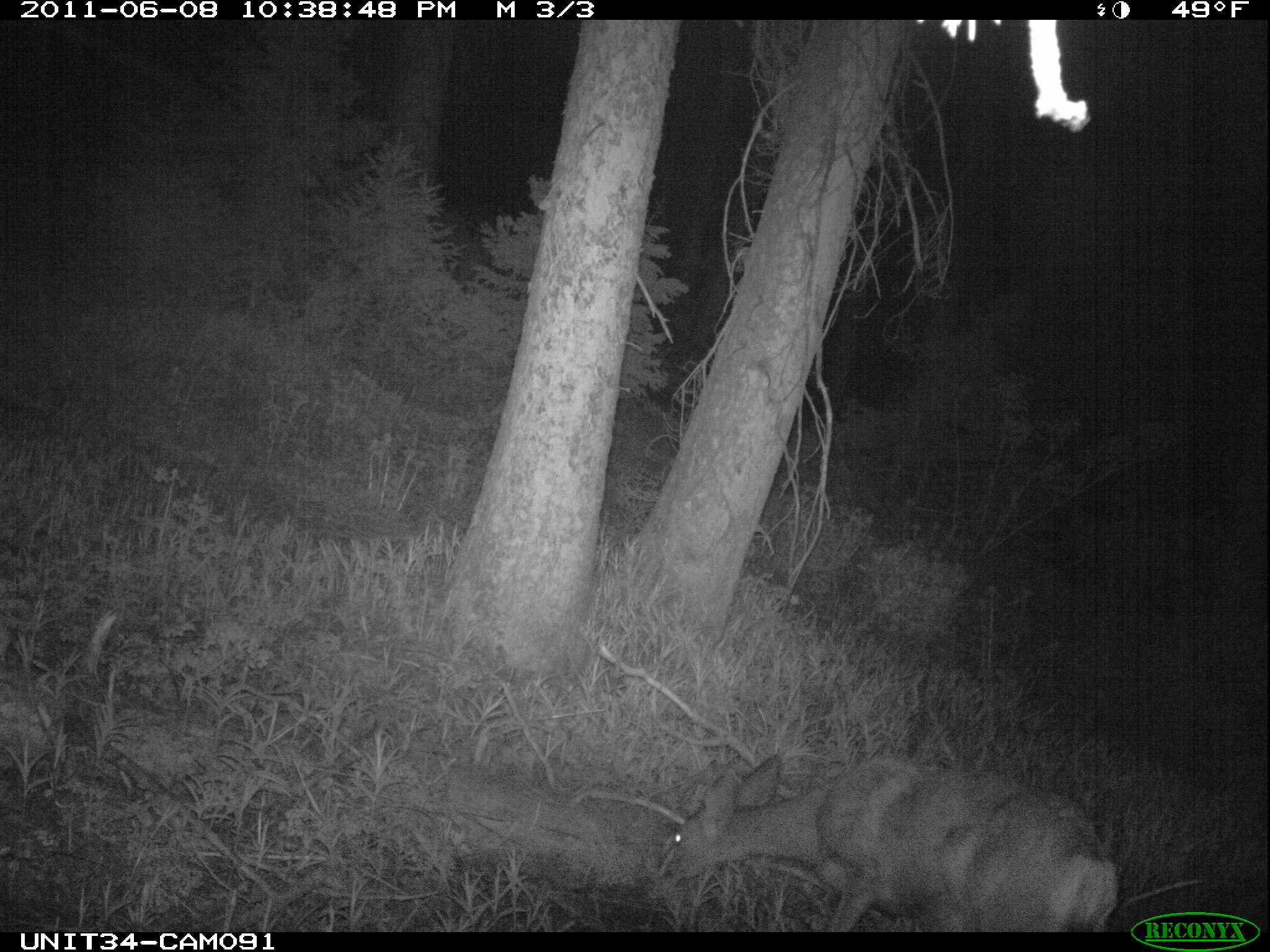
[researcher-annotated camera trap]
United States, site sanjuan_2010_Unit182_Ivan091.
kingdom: Animalia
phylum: Chordata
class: Mammalia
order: Artiodactyla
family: Cervidae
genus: Odocoileus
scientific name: Odocoileus hemionus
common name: mule deer